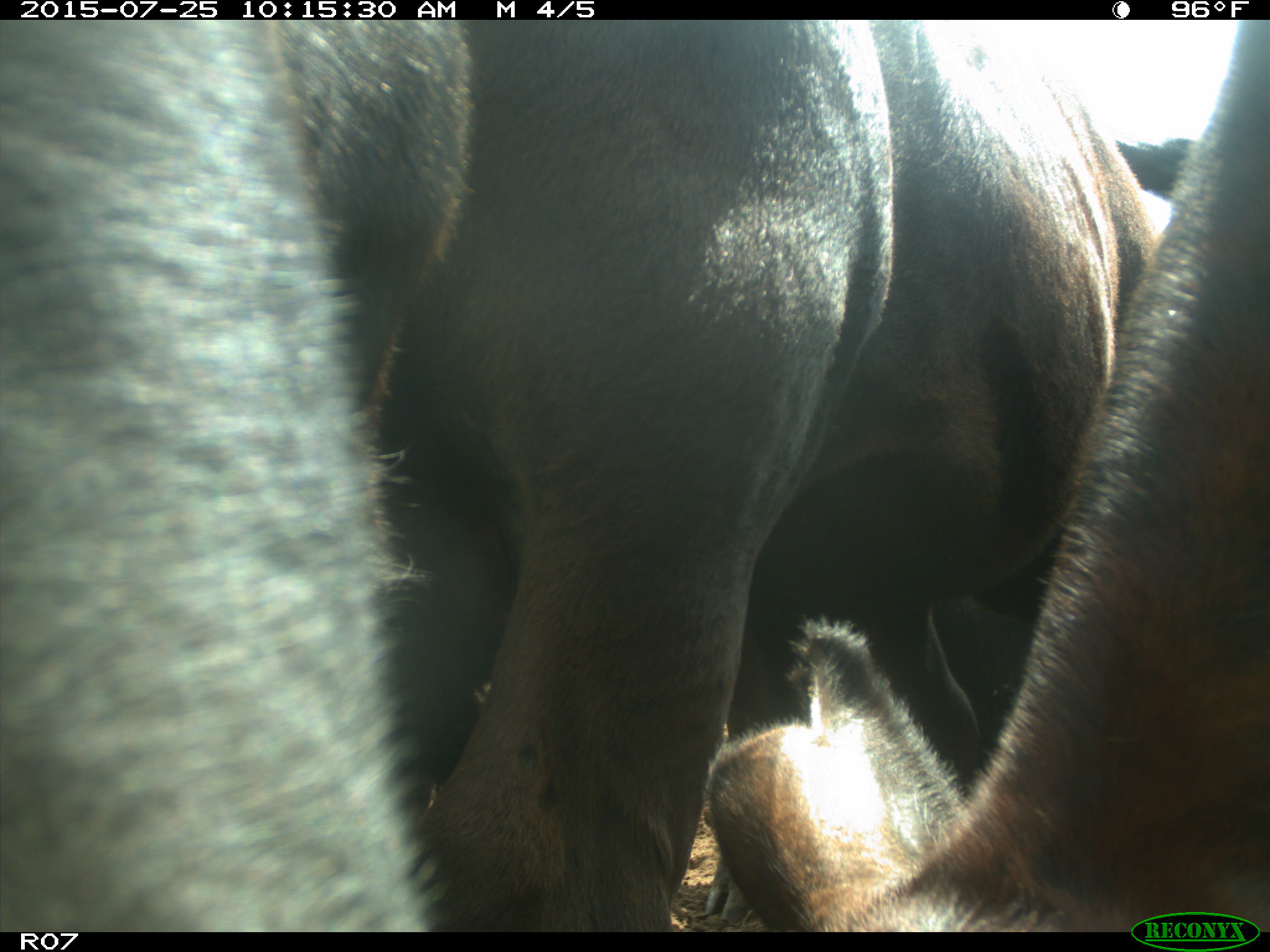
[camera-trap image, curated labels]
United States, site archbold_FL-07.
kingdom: Animalia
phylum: Chordata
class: Mammalia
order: Artiodactyla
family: Bovidae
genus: Bos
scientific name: Bos taurus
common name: domestic cow